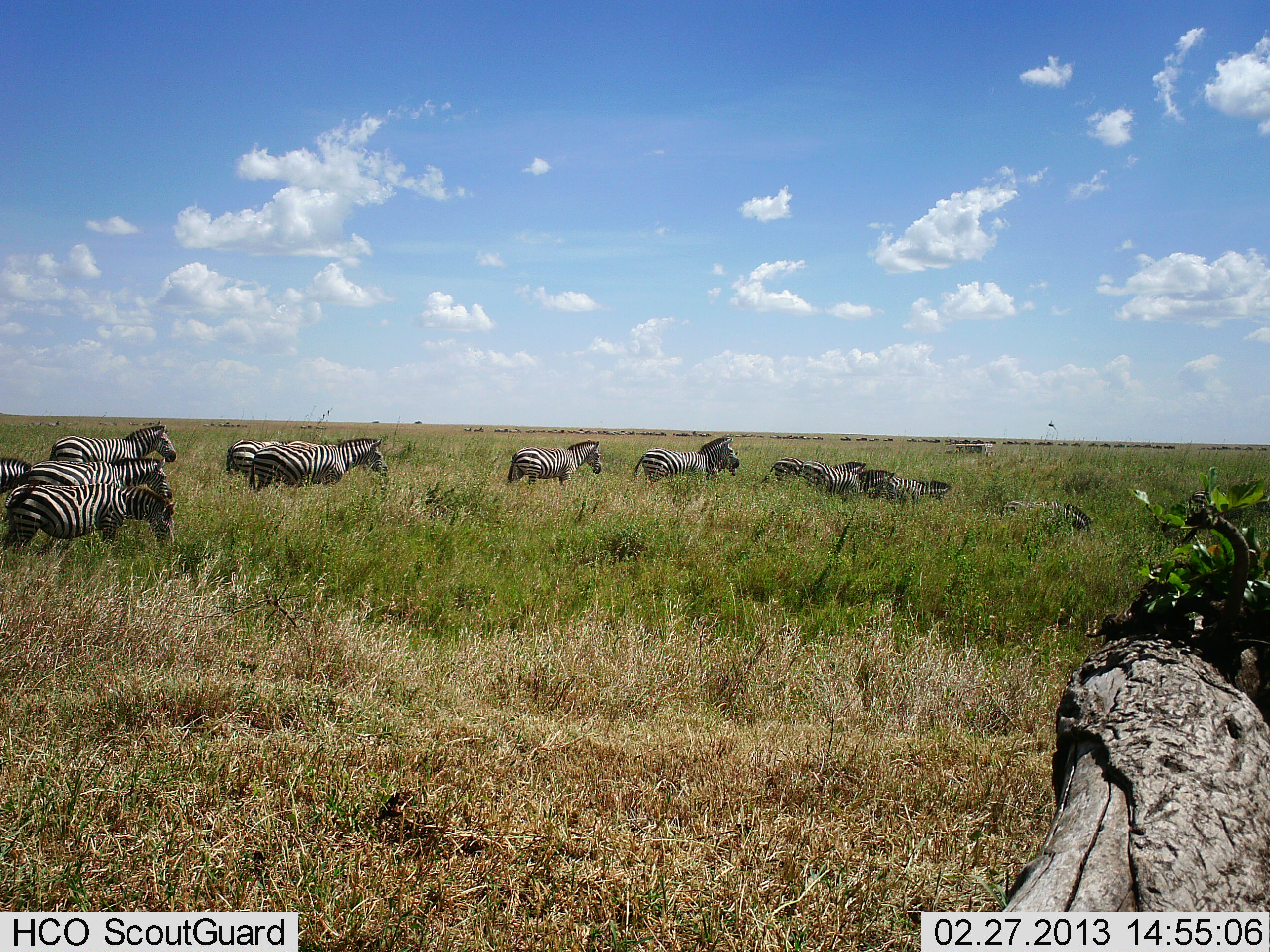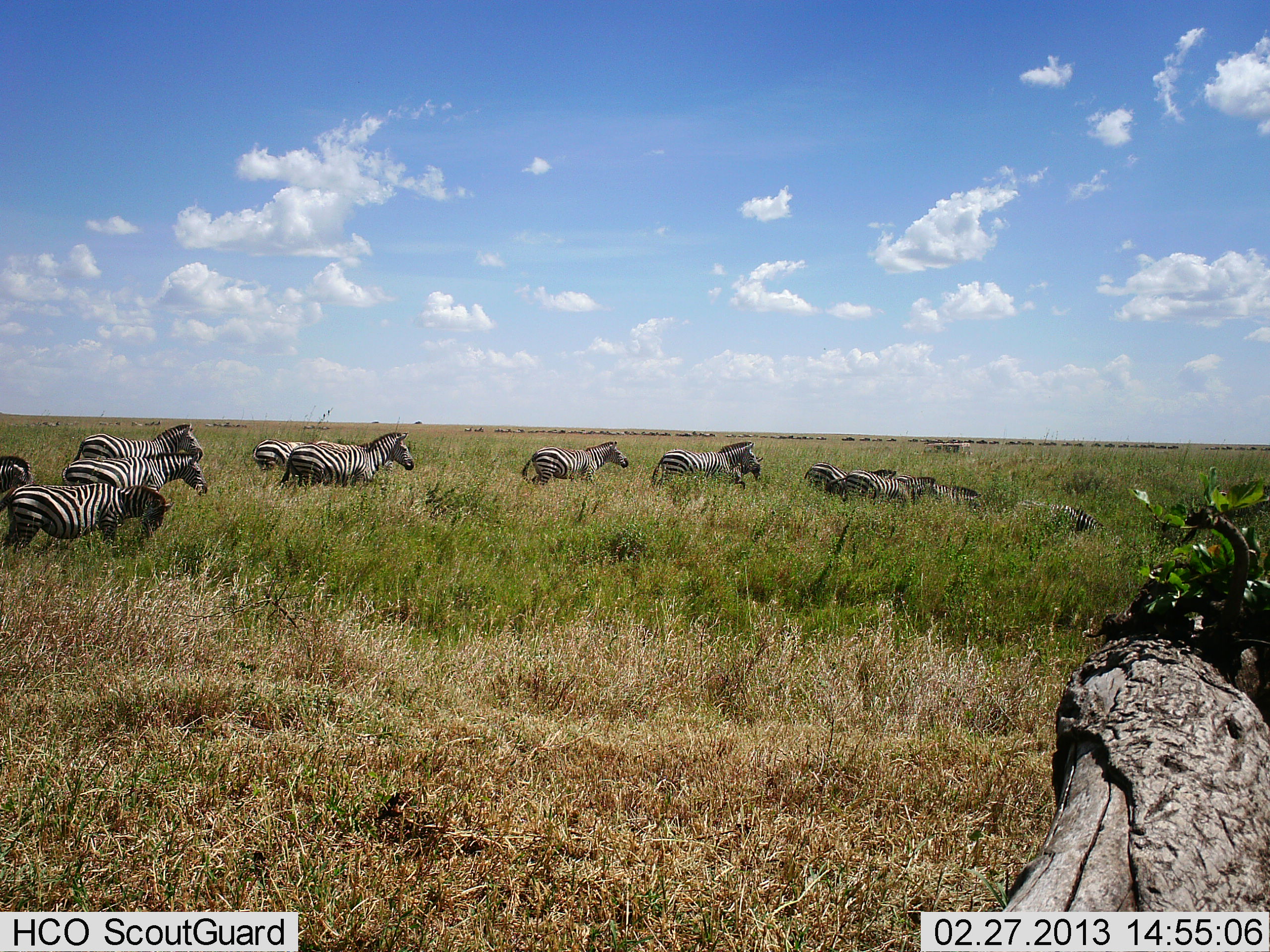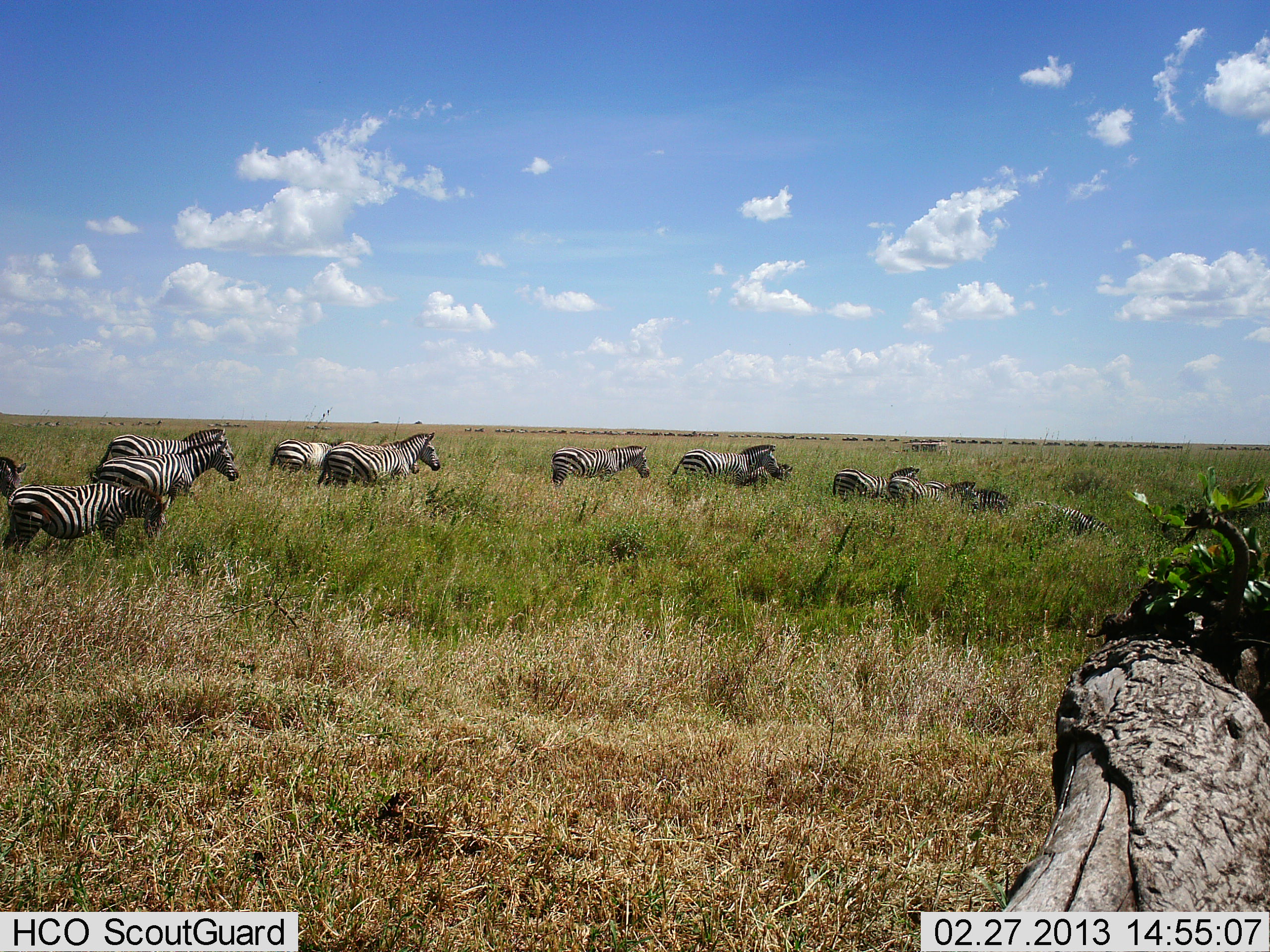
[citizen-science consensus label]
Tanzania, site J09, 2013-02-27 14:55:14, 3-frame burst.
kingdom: Animalia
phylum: Chordata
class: Mammalia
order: Perissodactyla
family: Equidae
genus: Equus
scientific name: Equus quagga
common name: plains zebra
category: zebra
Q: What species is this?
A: Zebra (plains zebra) (Equus quagga).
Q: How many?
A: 11-50.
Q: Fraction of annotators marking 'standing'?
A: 20%.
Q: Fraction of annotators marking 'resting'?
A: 2%.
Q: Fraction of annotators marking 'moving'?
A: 100%.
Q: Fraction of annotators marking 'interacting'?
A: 2%.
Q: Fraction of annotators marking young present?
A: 4%.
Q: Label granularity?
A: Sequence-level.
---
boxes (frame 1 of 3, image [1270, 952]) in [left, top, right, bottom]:
animal: [0, 483, 172, 568]; [246, 436, 392, 487]; [24, 457, 175, 499]; [38, 423, 179, 466]; [631, 436, 739, 489]; [507, 440, 604, 489]; [998, 496, 1092, 535]; [762, 456, 864, 491]; [1187, 480, 1270, 522]; [802, 463, 897, 499]; [224, 430, 290, 468]; [872, 475, 953, 501]; [0, 454, 30, 495]; [709, 452, 739, 481]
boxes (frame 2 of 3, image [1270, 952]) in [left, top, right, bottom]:
animal: [0, 483, 175, 553]; [277, 431, 414, 489]; [61, 451, 208, 502]; [1010, 499, 1122, 556]; [72, 423, 204, 466]; [521, 440, 629, 489]; [650, 440, 755, 490]; [803, 461, 897, 503]; [826, 469, 926, 508]; [313, 439, 394, 477]; [1208, 485, 1270, 528]; [912, 483, 982, 518]; [252, 439, 311, 480]; [729, 451, 764, 490]; [0, 456, 35, 494]; [894, 475, 936, 497]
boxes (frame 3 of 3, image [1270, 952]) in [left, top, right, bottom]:
animal: [3, 484, 170, 552]; [319, 432, 448, 487]; [87, 442, 240, 487]; [668, 445, 780, 486]; [548, 443, 653, 486]; [96, 428, 231, 458]; [1036, 498, 1119, 537]; [266, 437, 341, 470]; [1227, 481, 1270, 522]; [828, 468, 883, 499]; [960, 486, 1018, 515]; [884, 467, 928, 505]; [739, 463, 795, 488]; [919, 479, 970, 500]; [0, 457, 26, 493]; [410, 461, 421, 475]